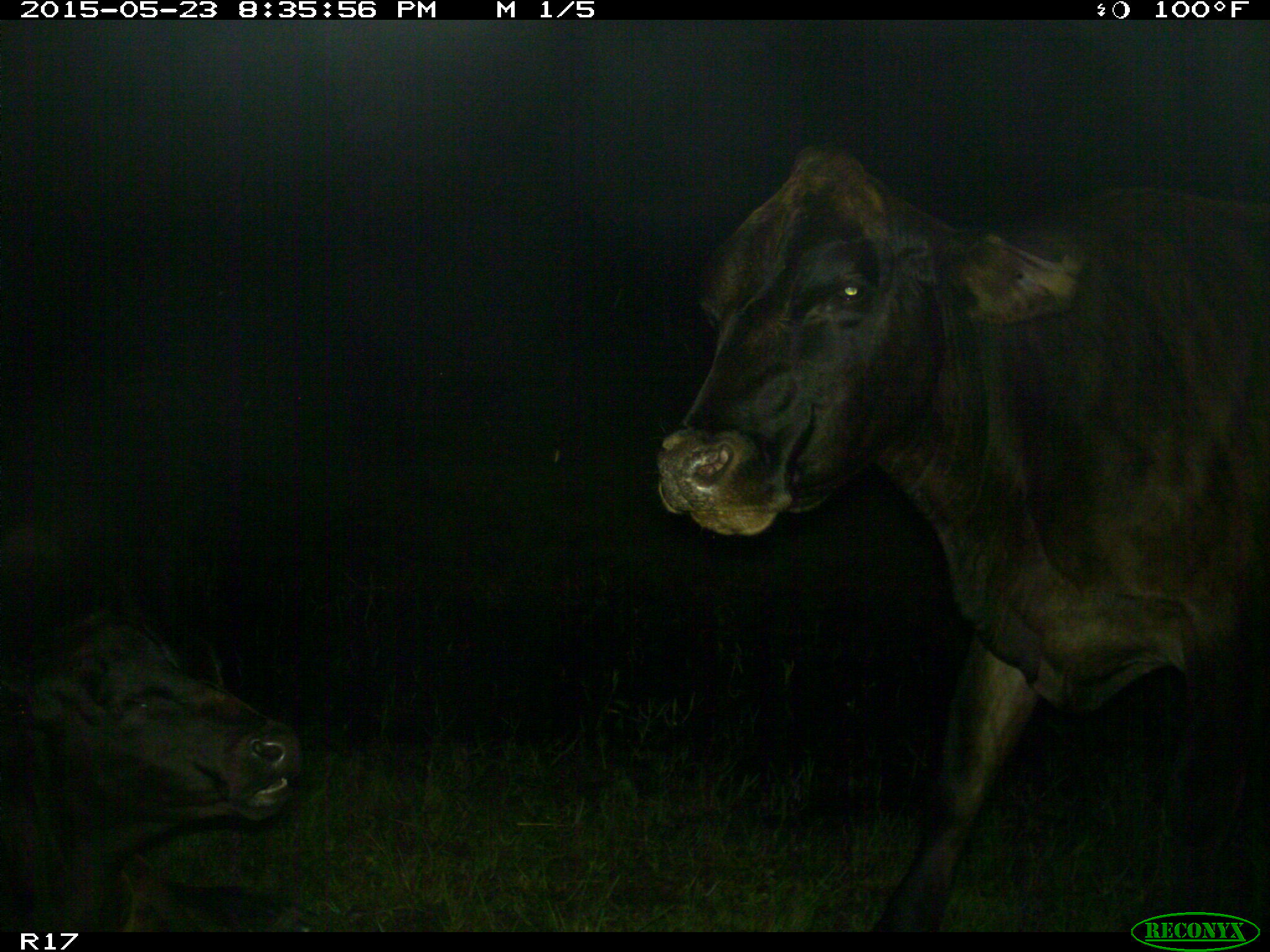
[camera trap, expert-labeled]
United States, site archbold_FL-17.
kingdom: Animalia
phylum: Chordata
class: Mammalia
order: Artiodactyla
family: Bovidae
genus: Bos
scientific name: Bos taurus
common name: domestic cow